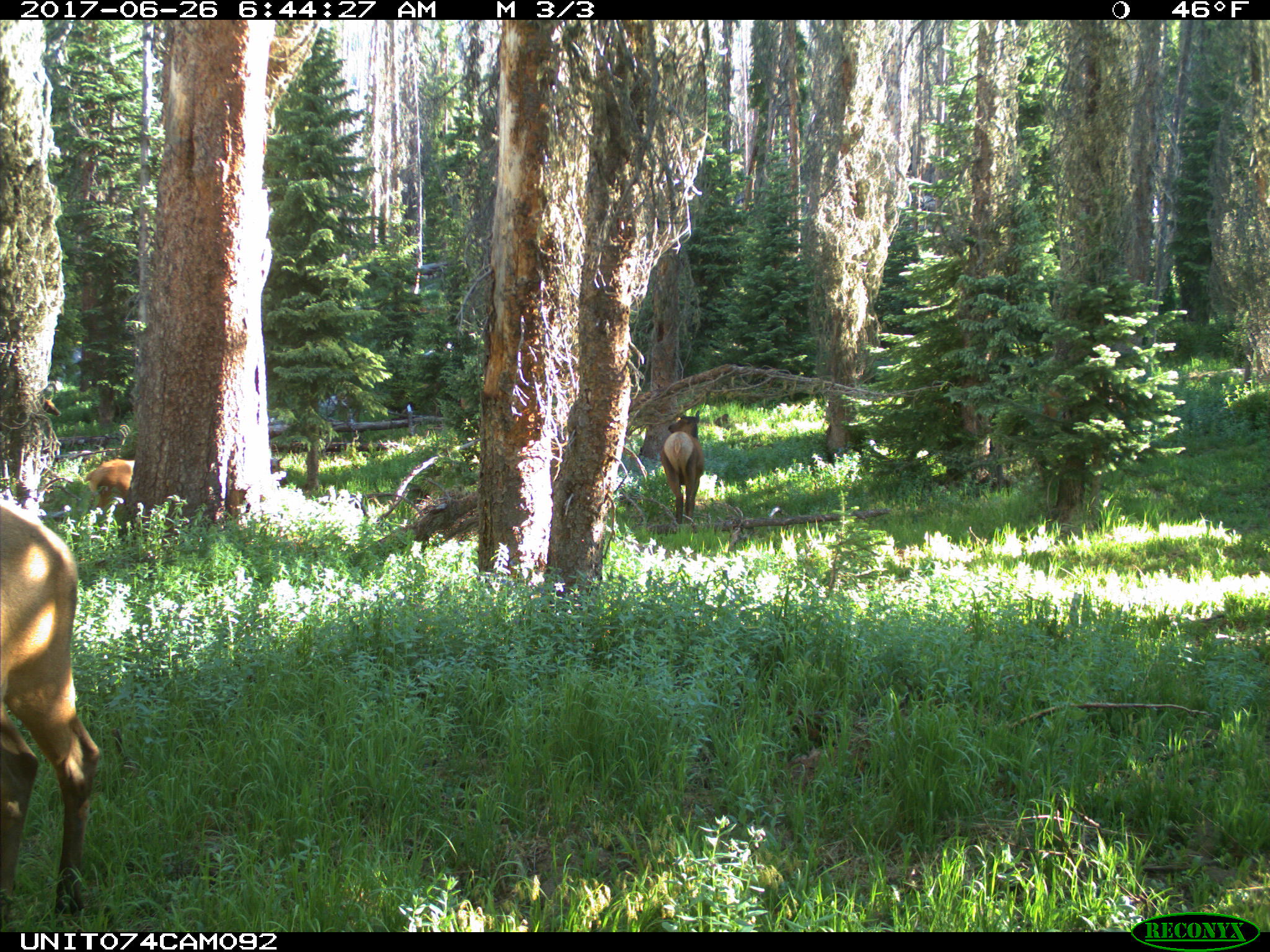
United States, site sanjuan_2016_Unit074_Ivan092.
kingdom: Animalia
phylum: Chordata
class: Mammalia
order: Artiodactyla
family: Cervidae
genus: Cervus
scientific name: Cervus elaphus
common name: red deer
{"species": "Cervus elaphus (red deer)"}